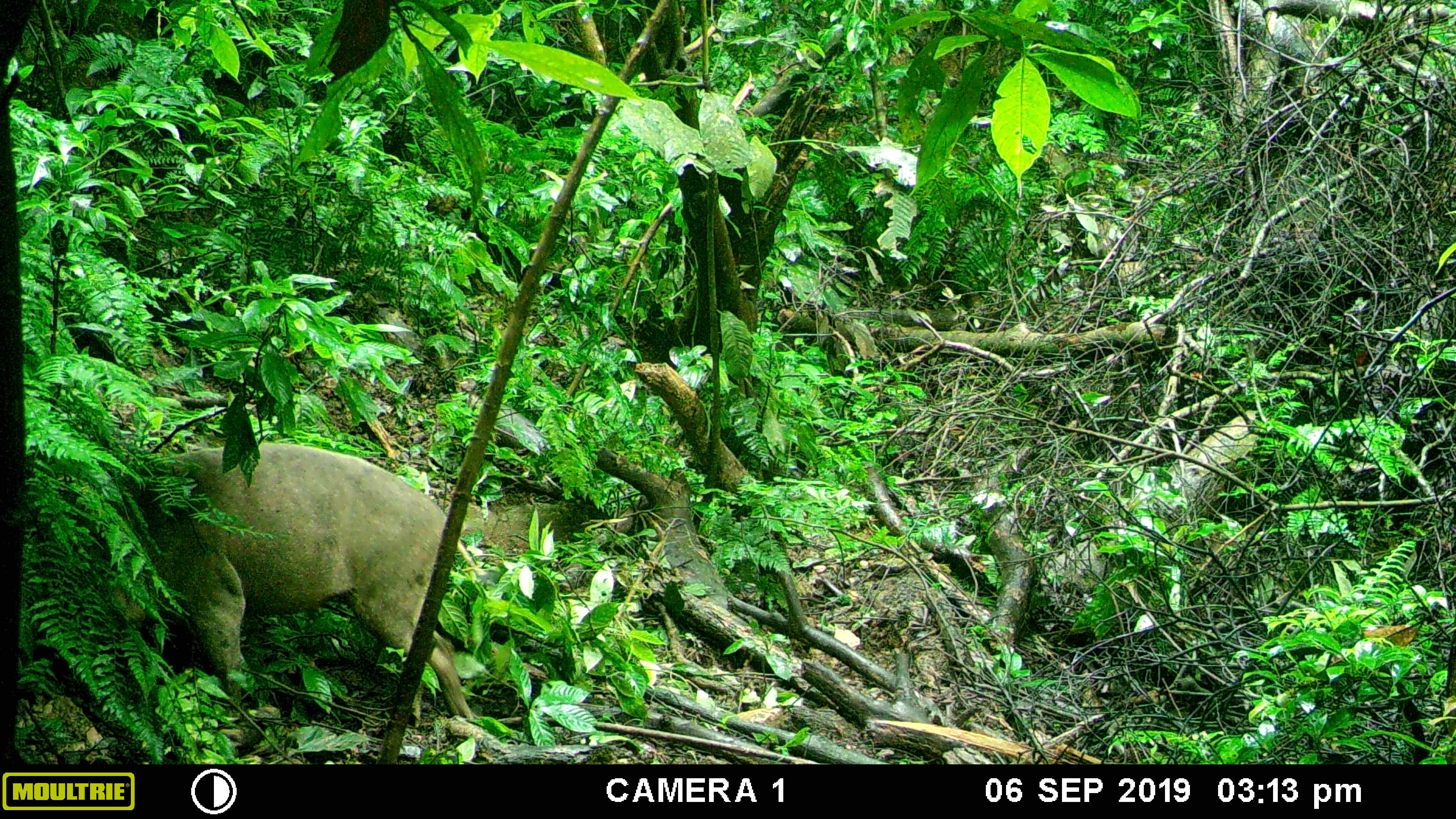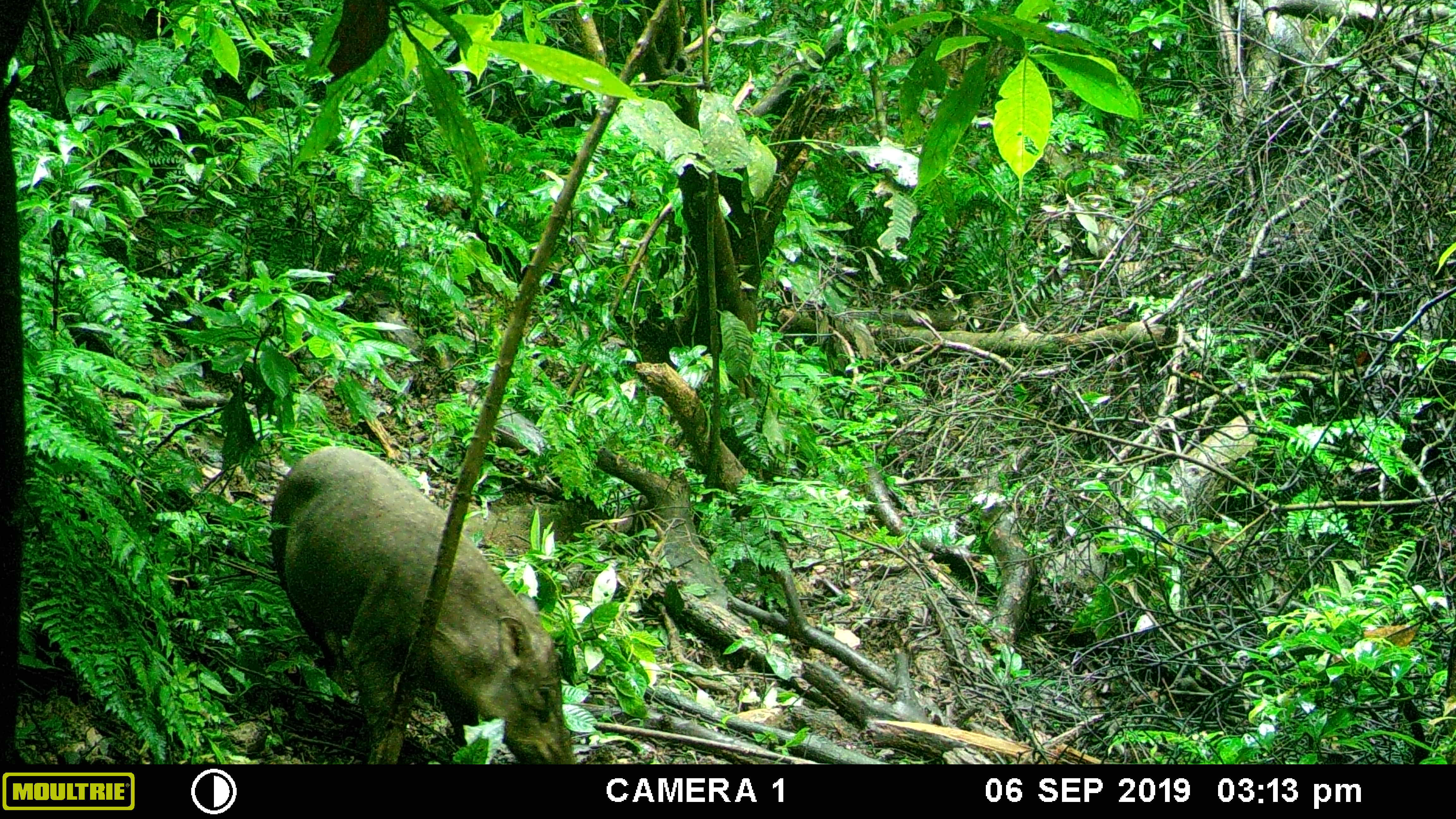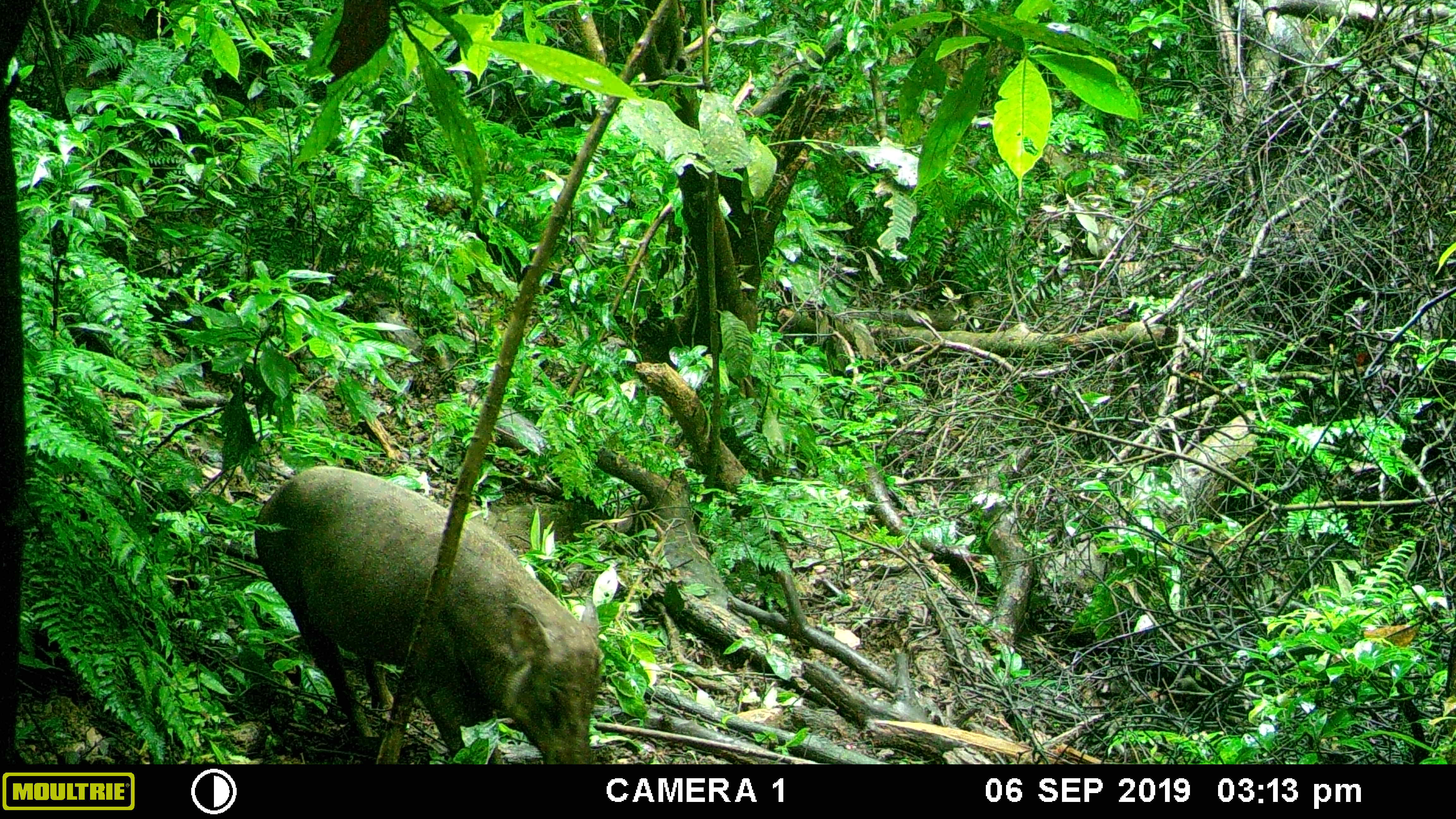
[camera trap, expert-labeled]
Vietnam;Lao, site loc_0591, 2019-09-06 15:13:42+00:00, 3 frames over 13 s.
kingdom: Animalia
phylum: Chordata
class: Mammalia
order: Artiodactyla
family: Suidae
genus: Sus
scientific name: Sus scrofa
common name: eurasian wild pig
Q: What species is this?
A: Eurasian wild pig (Sus scrofa).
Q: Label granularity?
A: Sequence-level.